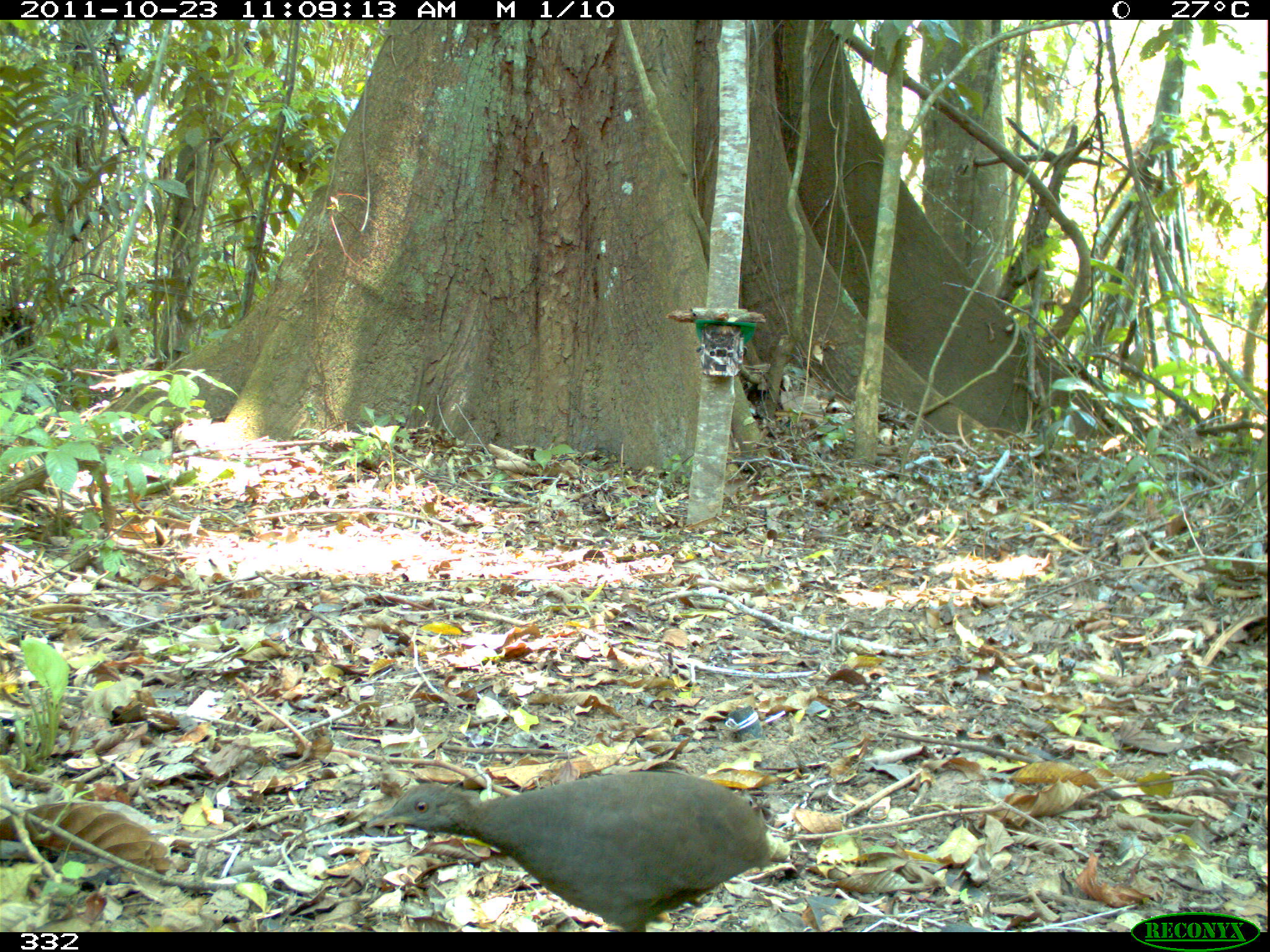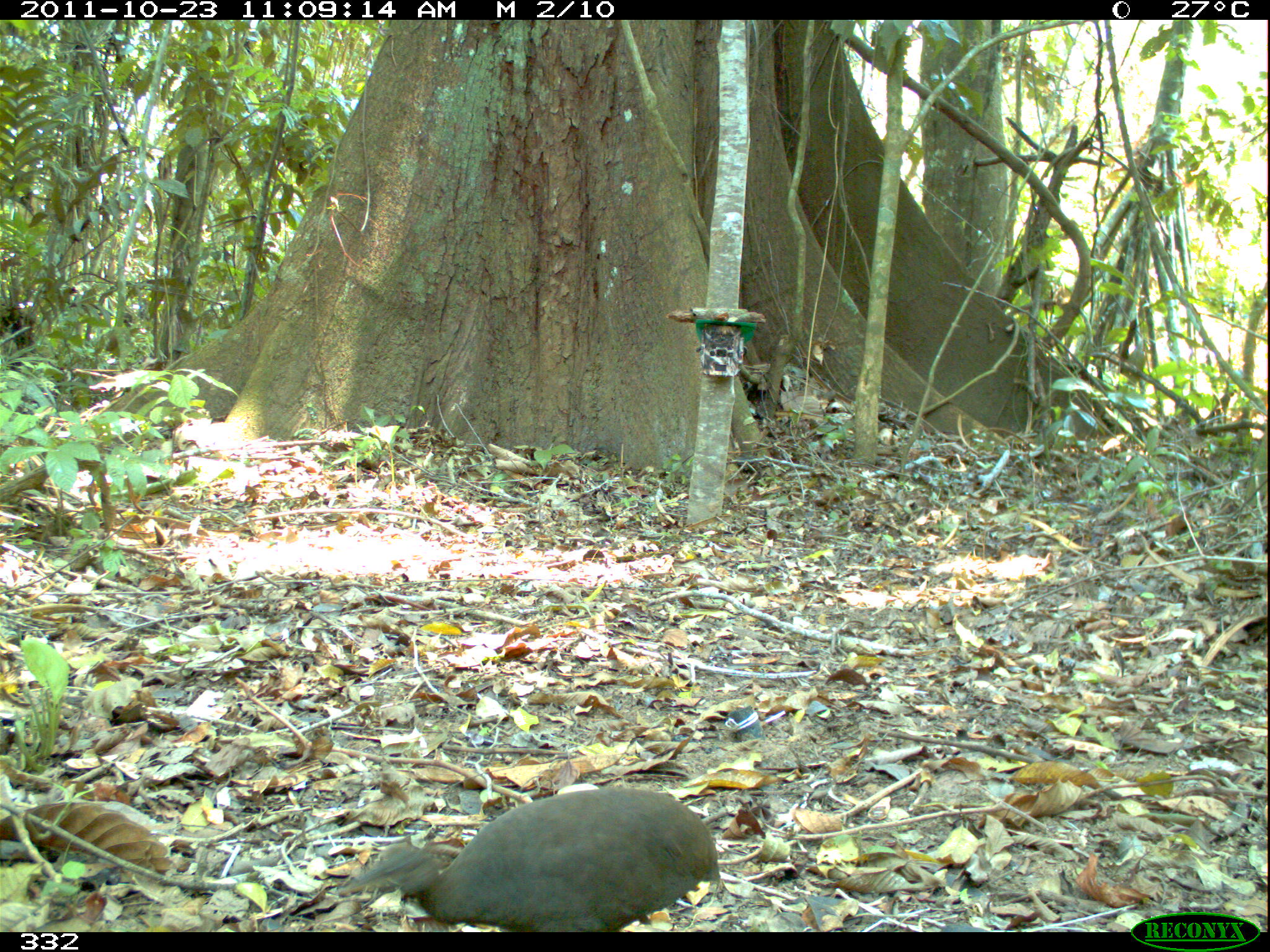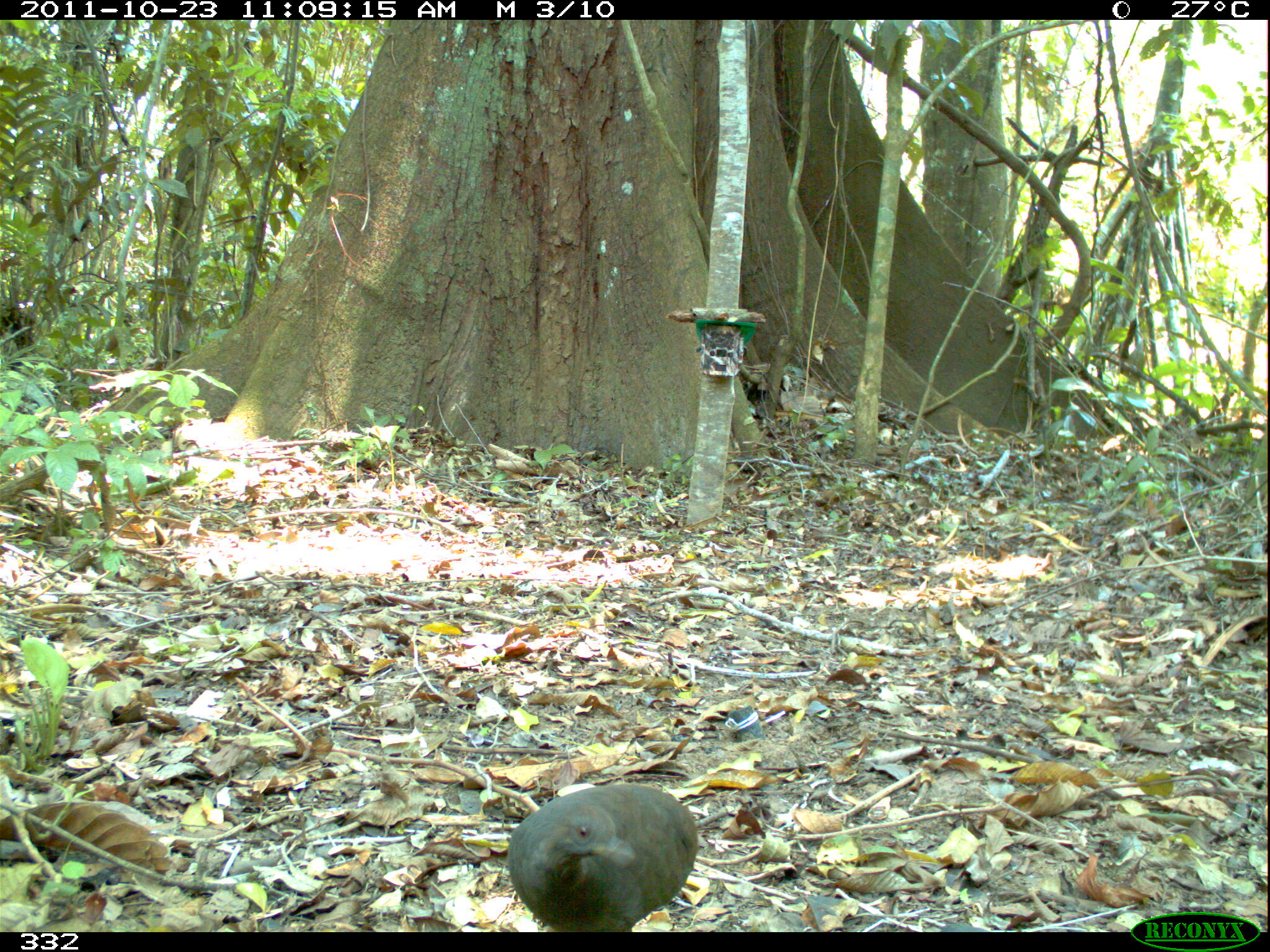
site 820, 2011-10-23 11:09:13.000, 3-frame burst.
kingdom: Animalia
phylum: Chordata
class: Aves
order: Tinamiformes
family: Tinamidae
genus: Crypturellus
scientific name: Crypturellus cinereus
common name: cinereous tinamou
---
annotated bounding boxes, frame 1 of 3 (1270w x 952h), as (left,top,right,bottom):
crypturellus cinereus: (365,768,775,931)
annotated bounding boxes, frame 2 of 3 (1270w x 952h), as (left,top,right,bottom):
crypturellus cinereus: (334,785,722,931)